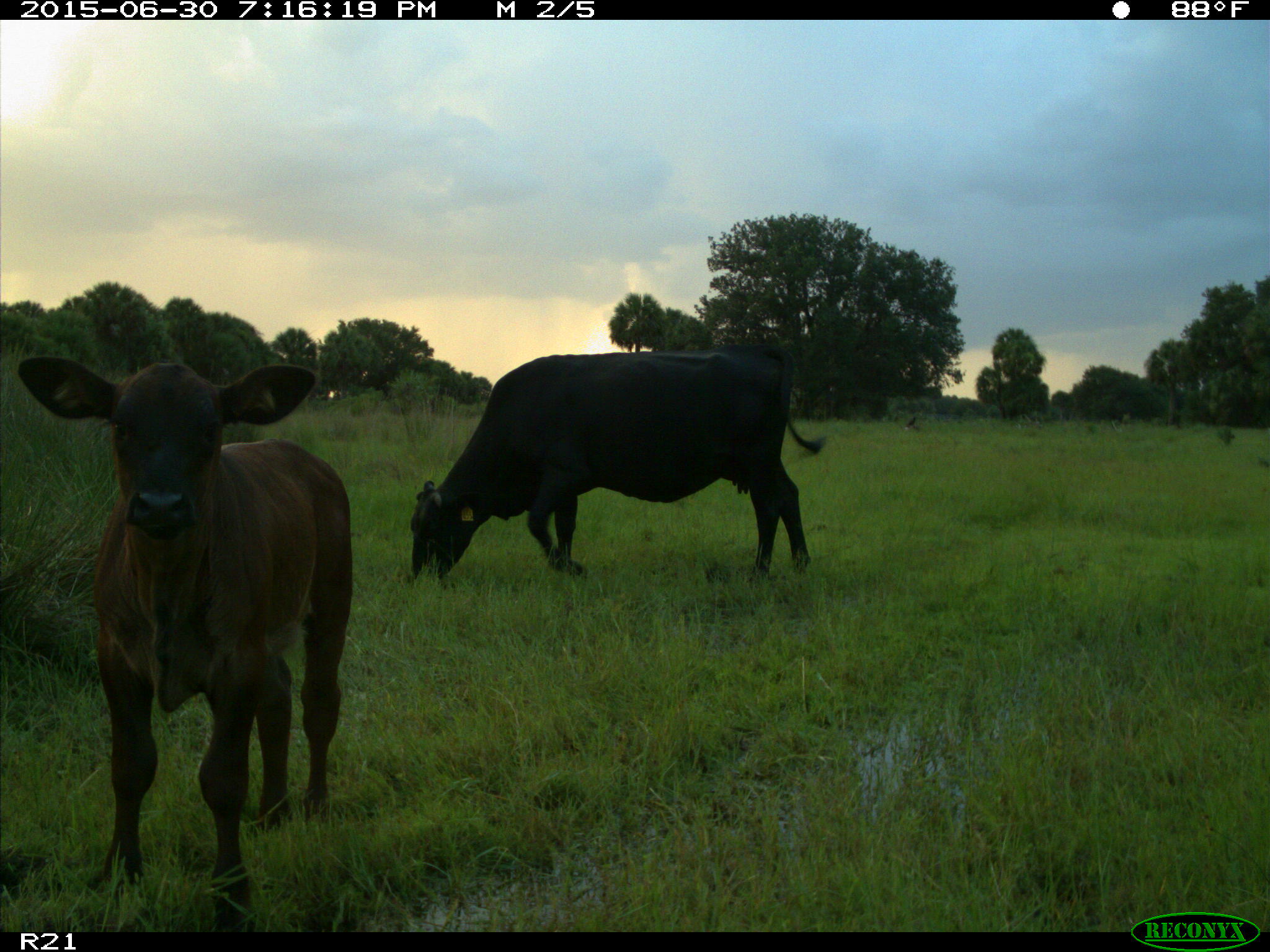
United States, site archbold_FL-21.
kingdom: Animalia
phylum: Chordata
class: Mammalia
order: Artiodactyla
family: Bovidae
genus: Bos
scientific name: Bos taurus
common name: domestic cow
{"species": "Bos taurus (domestic cow)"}